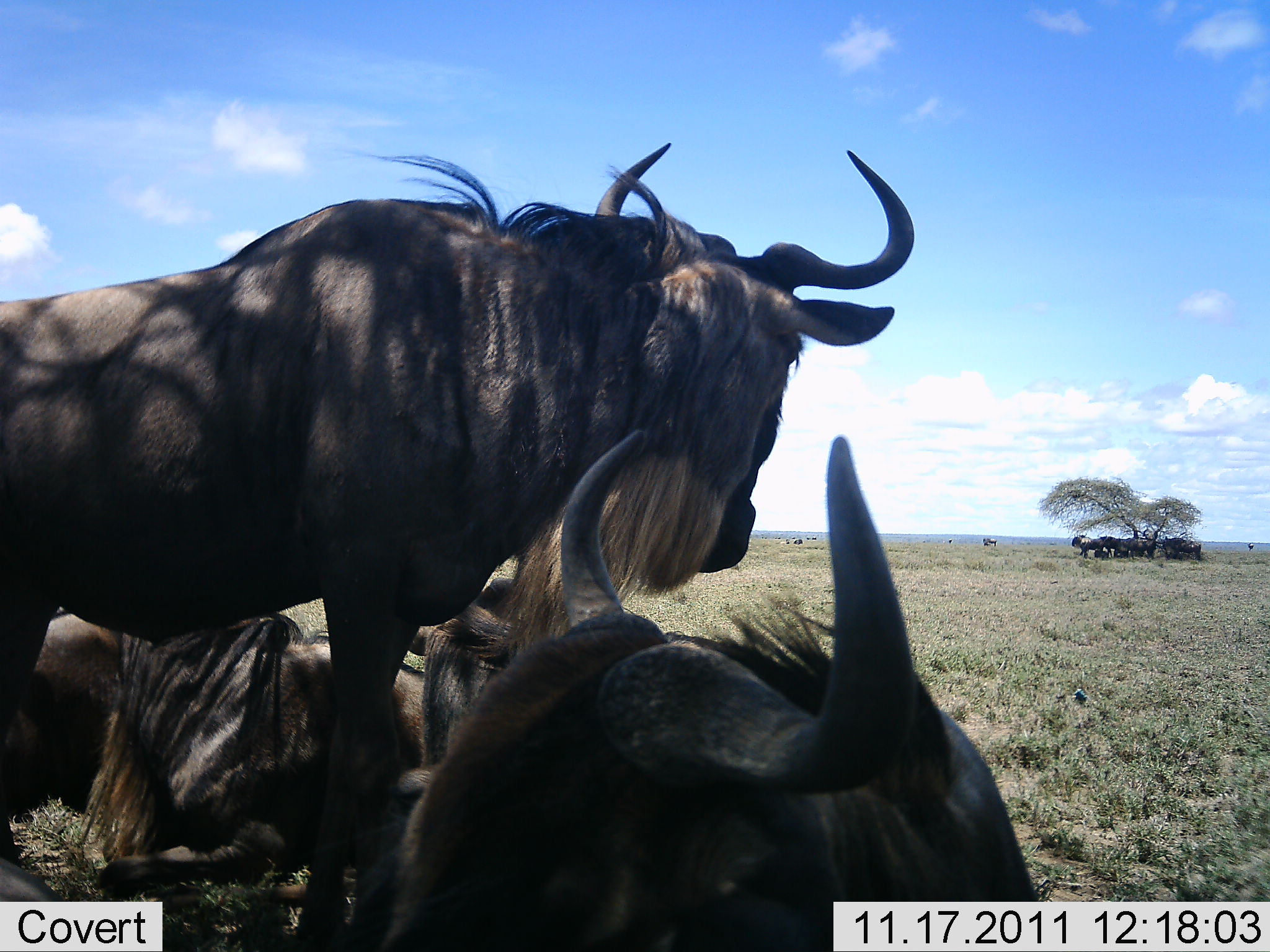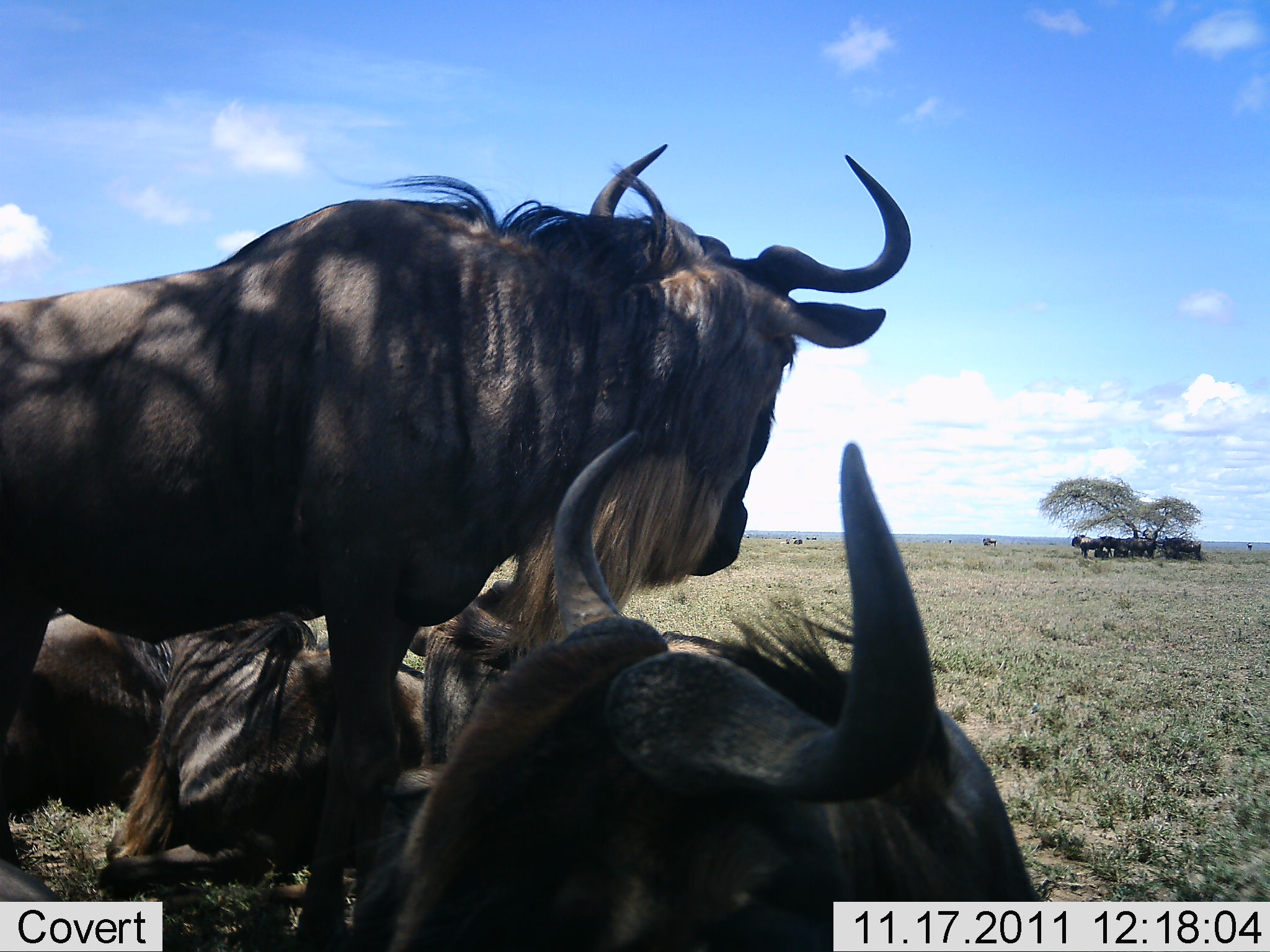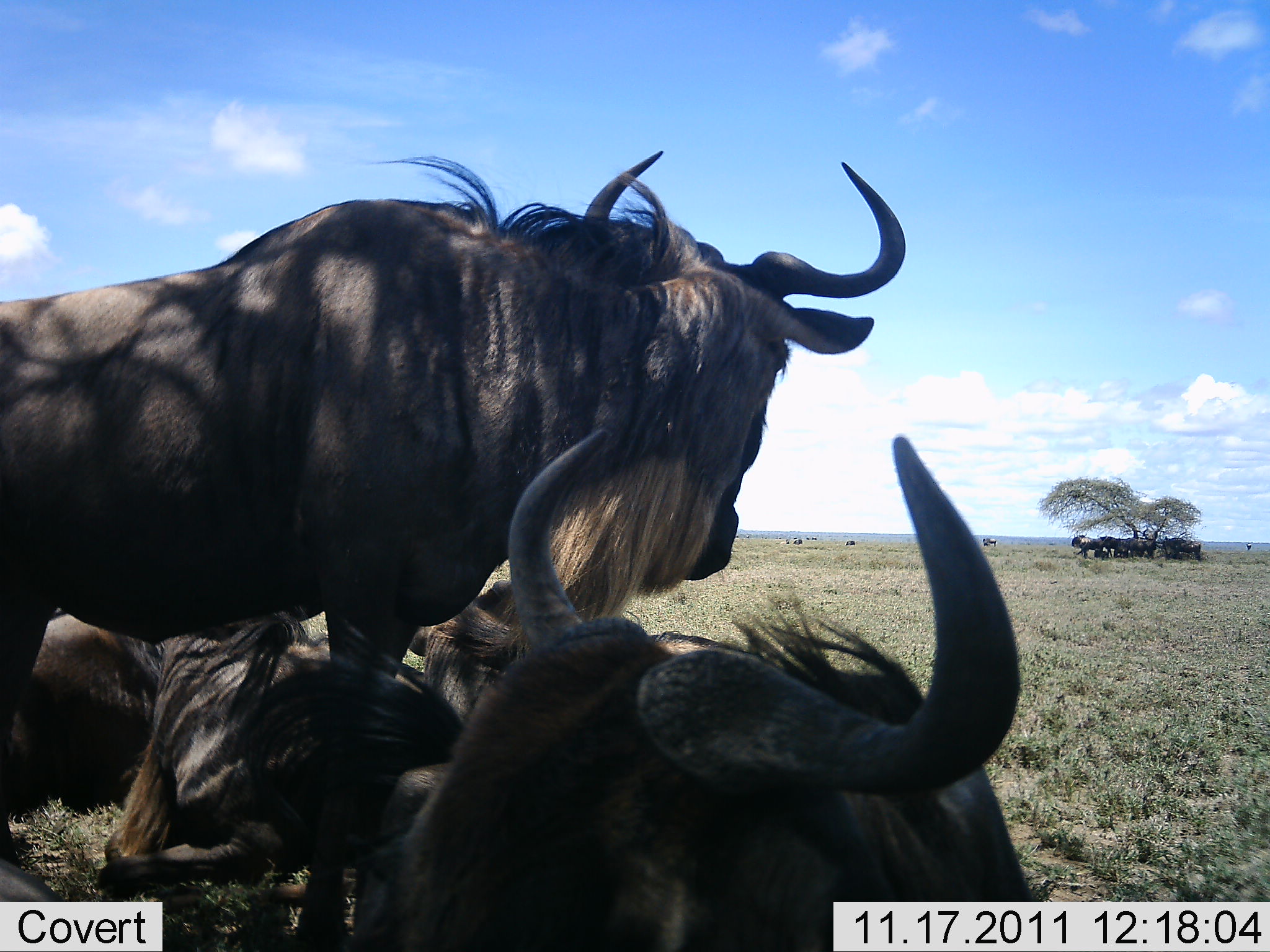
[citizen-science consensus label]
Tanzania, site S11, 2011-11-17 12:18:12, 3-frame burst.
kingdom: Animalia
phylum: Chordata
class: Mammalia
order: Artiodactyla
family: Bovidae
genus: Connochaetes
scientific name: Connochaetes taurinus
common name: blue wildebeest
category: wildebeest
Wildebeest (blue wildebeest) (Connochaetes taurinus), count 11-50. Behavior (volunteer vote fractions): standing 67%, resting 100%, moving 13%, interacting 13%. Young present (vote fraction): 0%. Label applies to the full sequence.